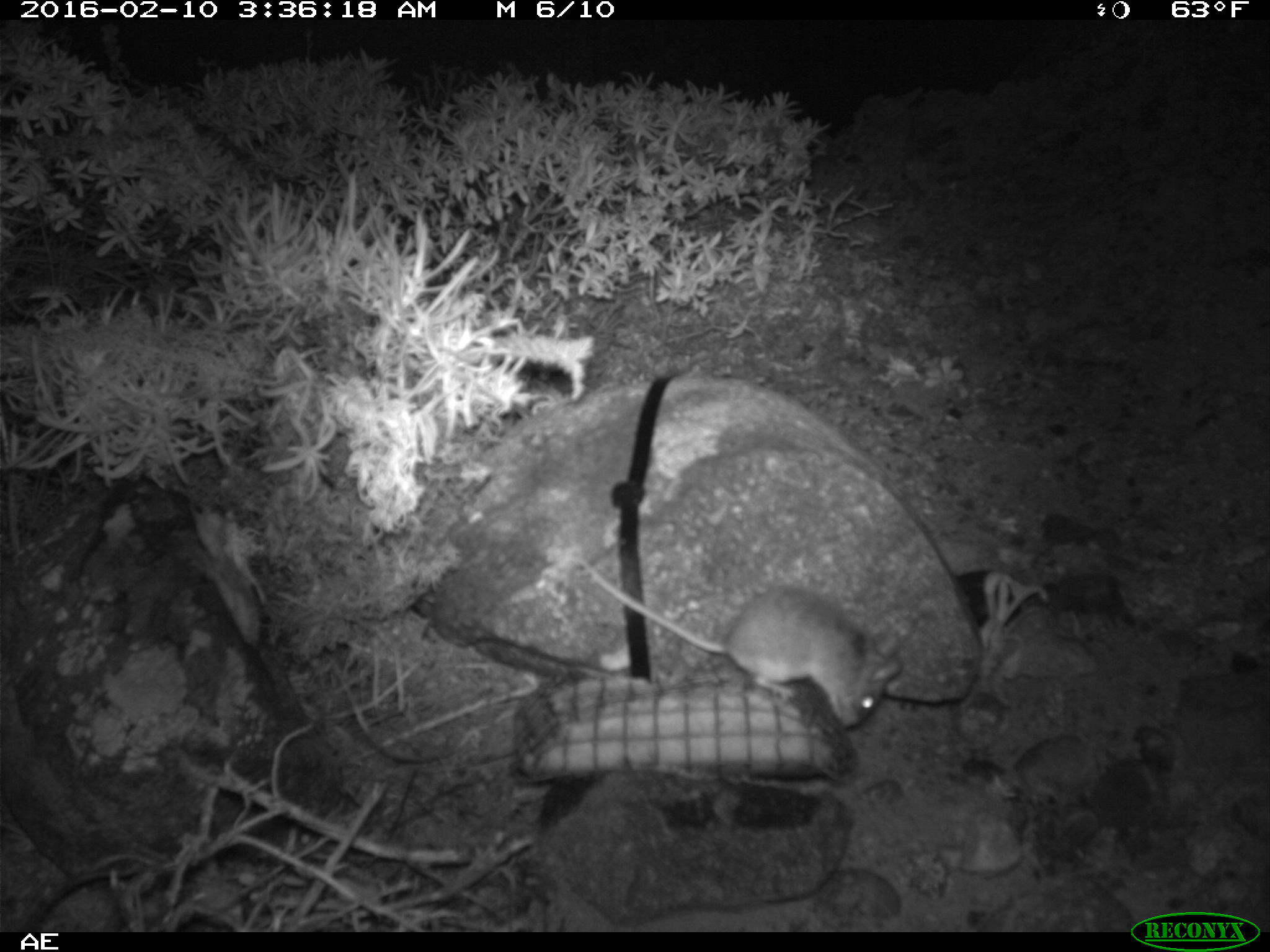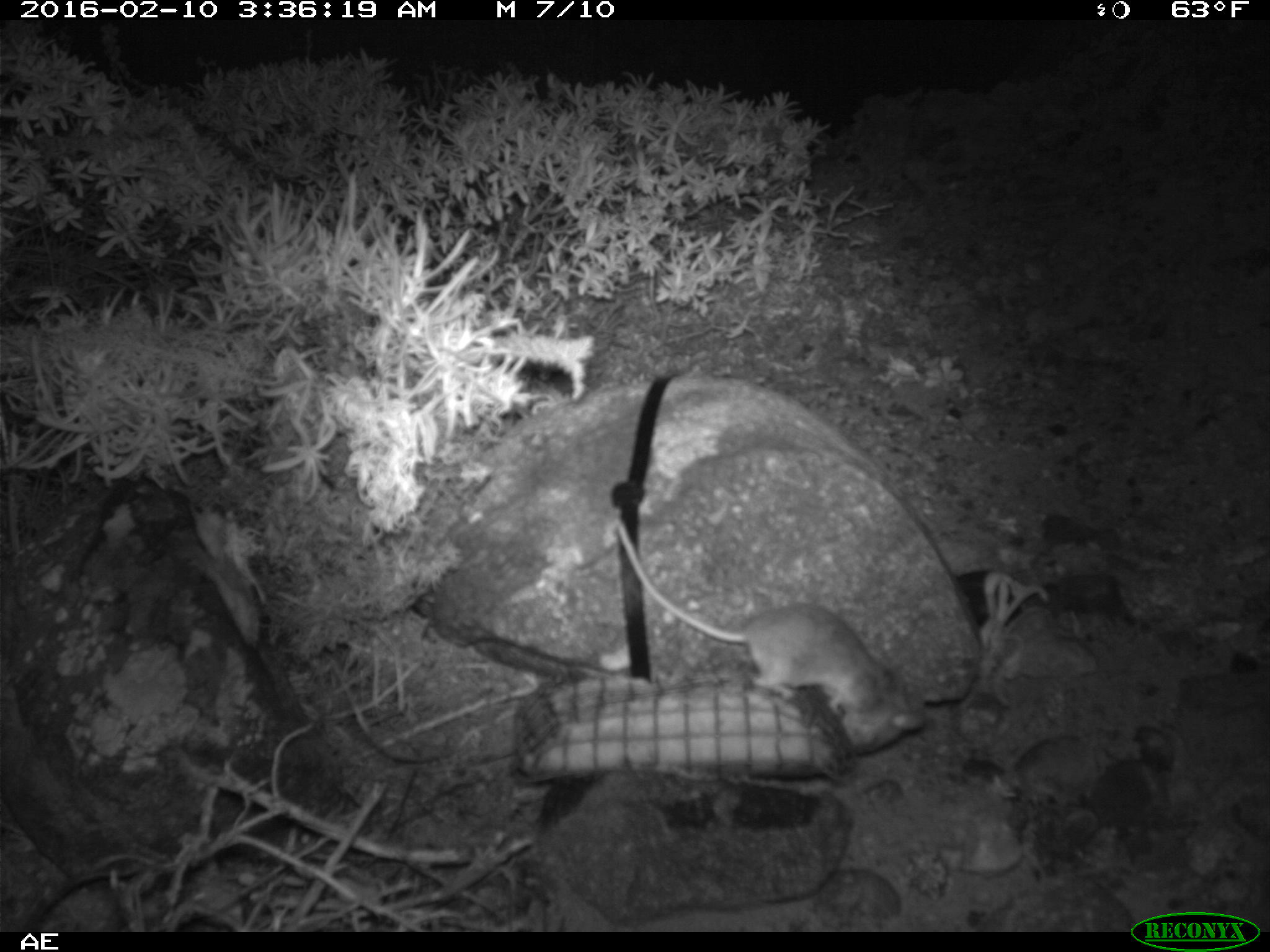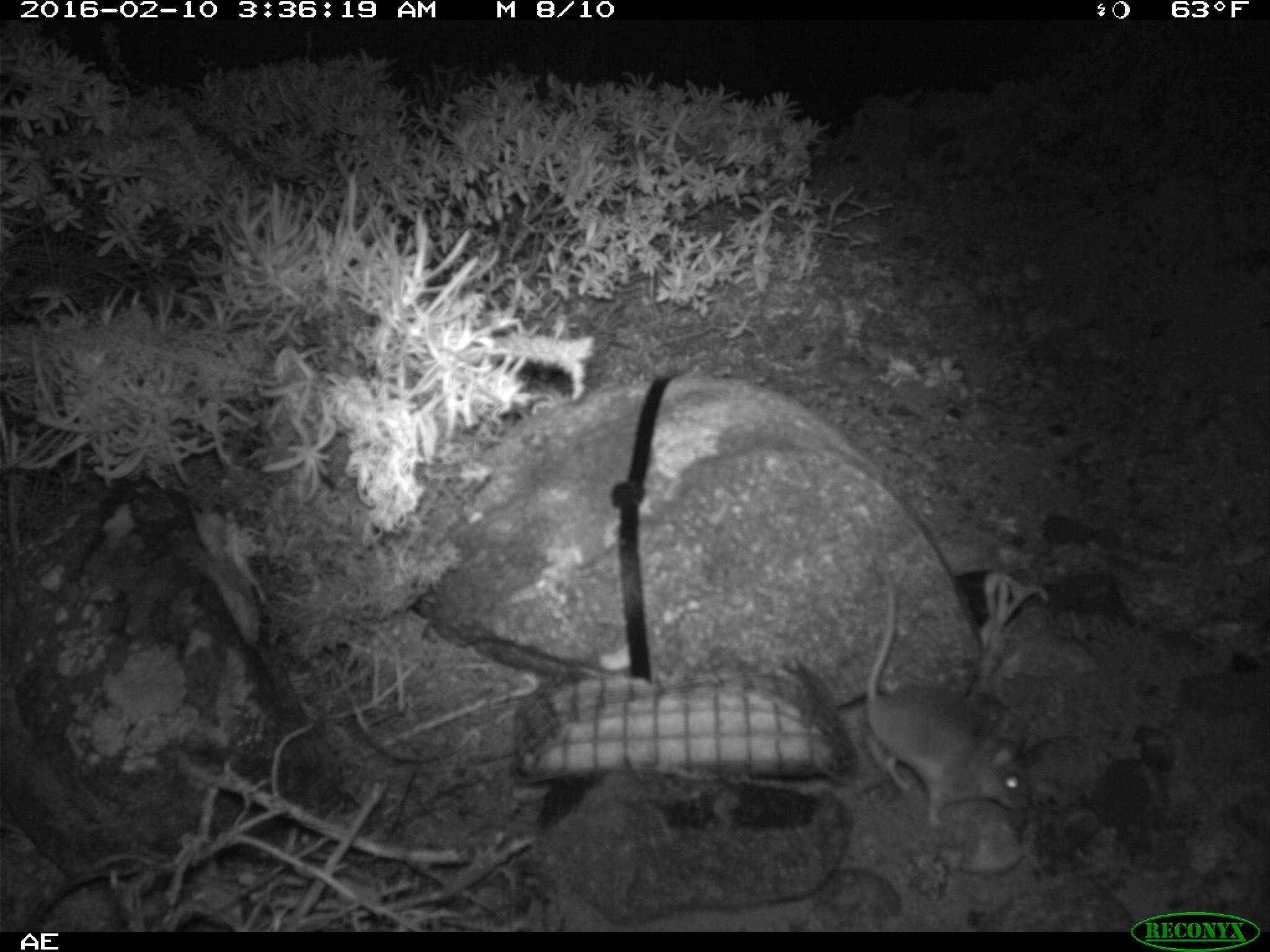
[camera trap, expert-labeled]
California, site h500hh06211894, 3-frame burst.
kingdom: Animalia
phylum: Chordata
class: Mammalia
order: Rodentia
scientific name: Rodentia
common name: rodent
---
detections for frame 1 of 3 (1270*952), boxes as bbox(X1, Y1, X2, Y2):
rodent: bbox(574, 549, 897, 727)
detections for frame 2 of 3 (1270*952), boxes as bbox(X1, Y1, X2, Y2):
rodent: bbox(616, 519, 922, 752)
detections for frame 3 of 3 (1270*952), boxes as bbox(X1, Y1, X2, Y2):
rodent: bbox(864, 568, 1029, 824)